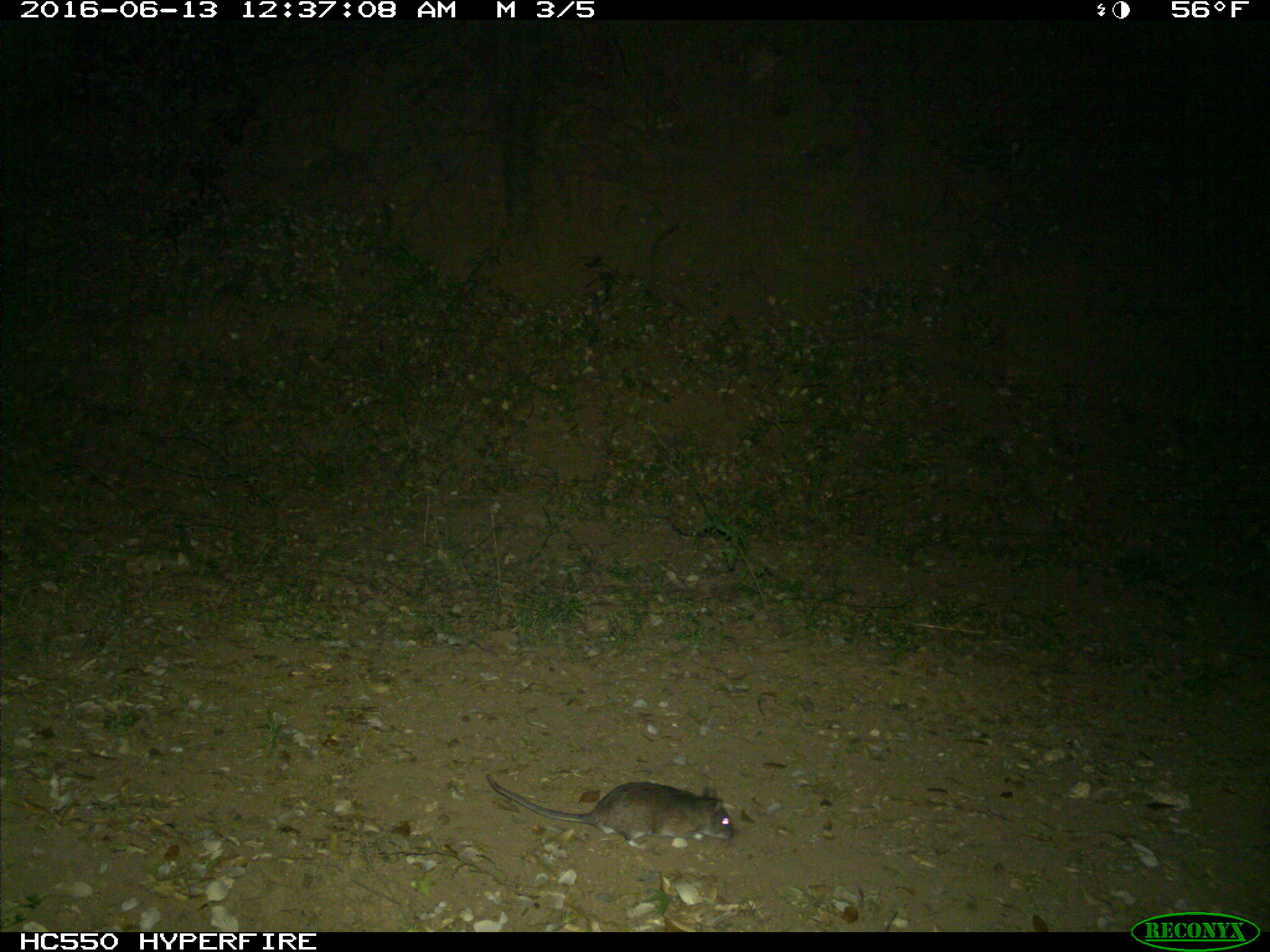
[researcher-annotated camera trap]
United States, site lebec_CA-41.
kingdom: Animalia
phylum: Chordata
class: Mammalia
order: Rodentia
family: Cricetidae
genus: Neotoma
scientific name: Neotoma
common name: pack rat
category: unidentified pack rat